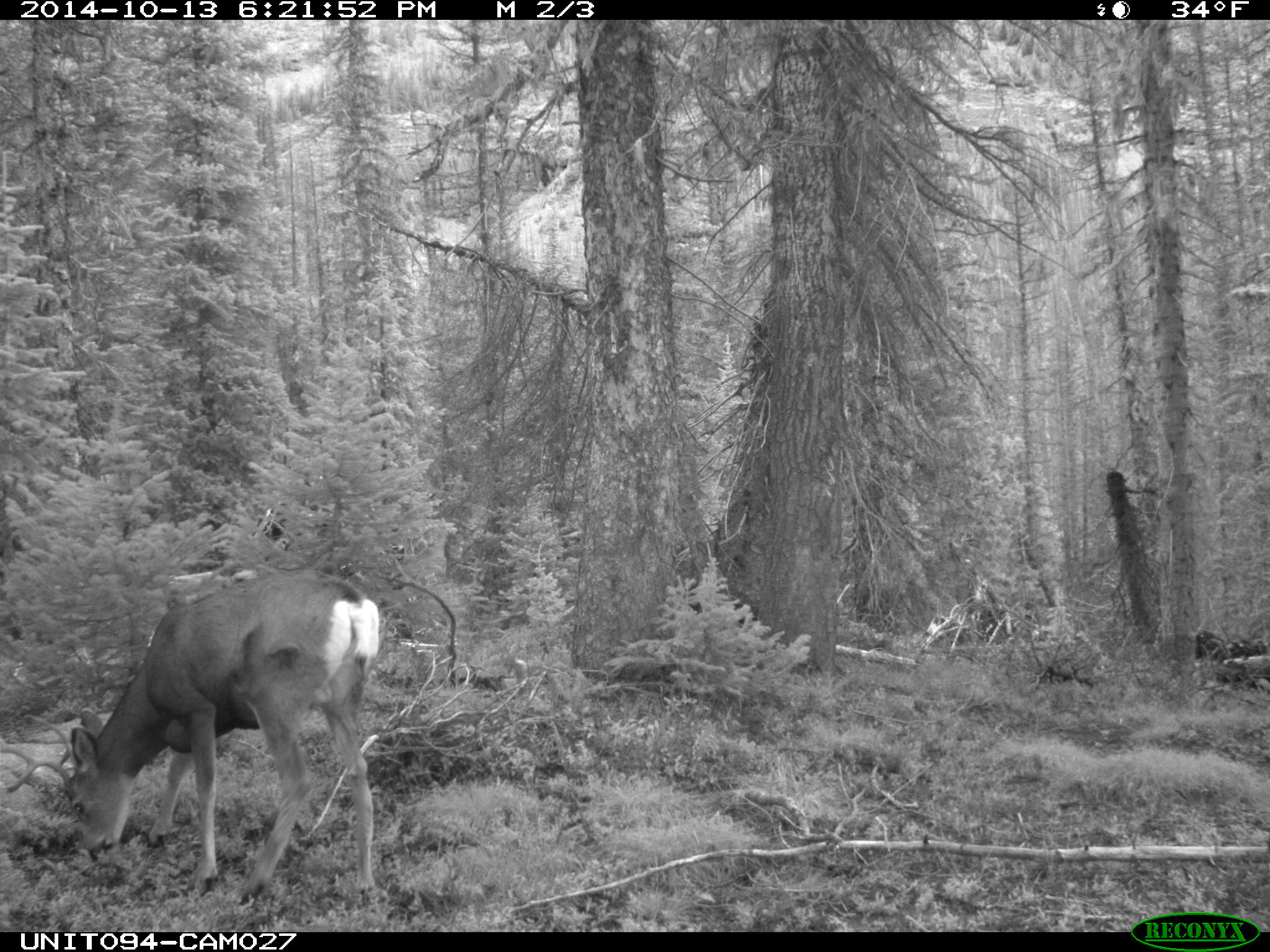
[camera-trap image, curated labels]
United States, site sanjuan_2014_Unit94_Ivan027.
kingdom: Animalia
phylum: Chordata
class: Mammalia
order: Artiodactyla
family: Cervidae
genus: Odocoileus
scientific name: Odocoileus hemionus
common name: mule deer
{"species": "Odocoileus hemionus (mule deer)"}